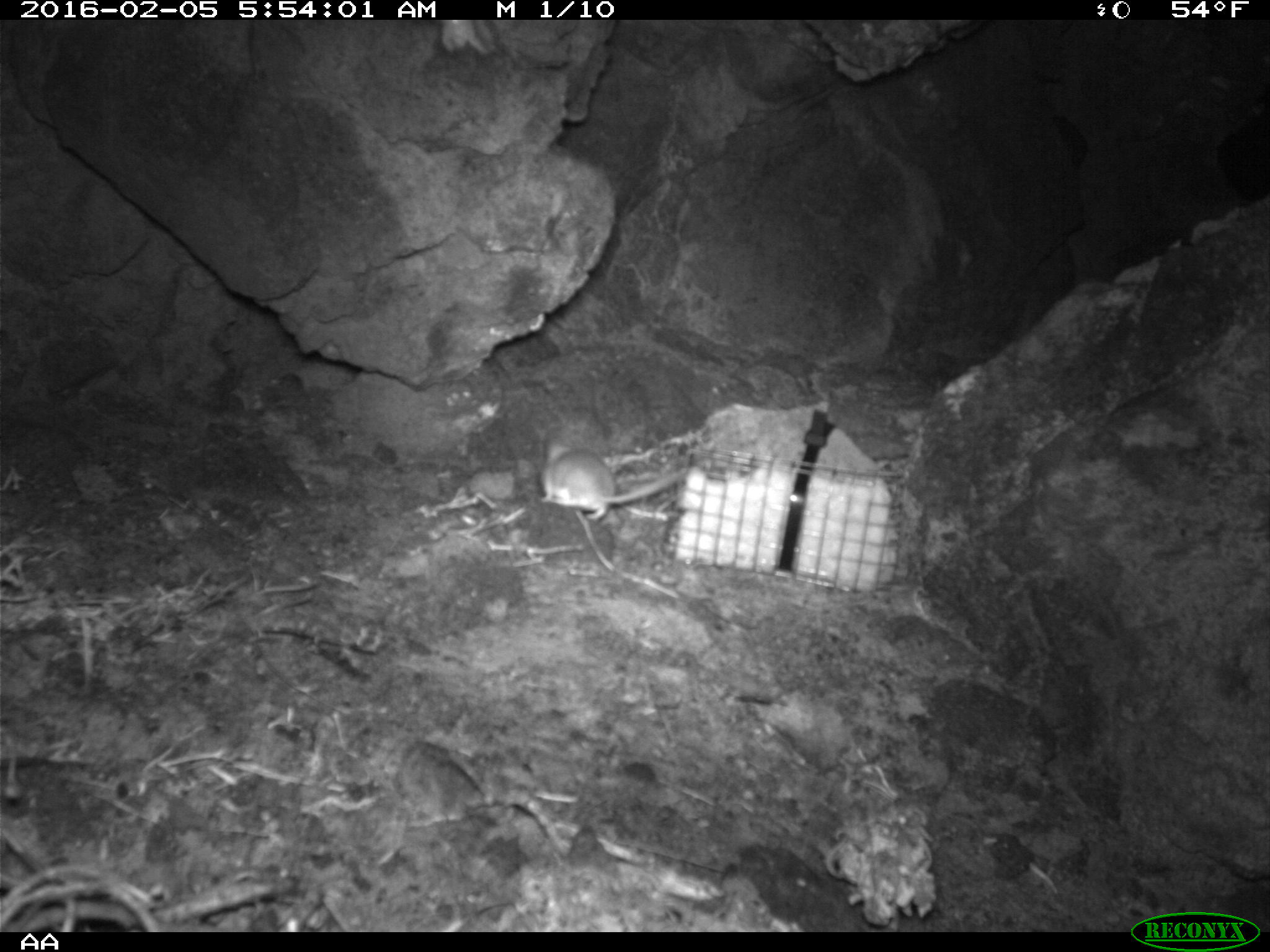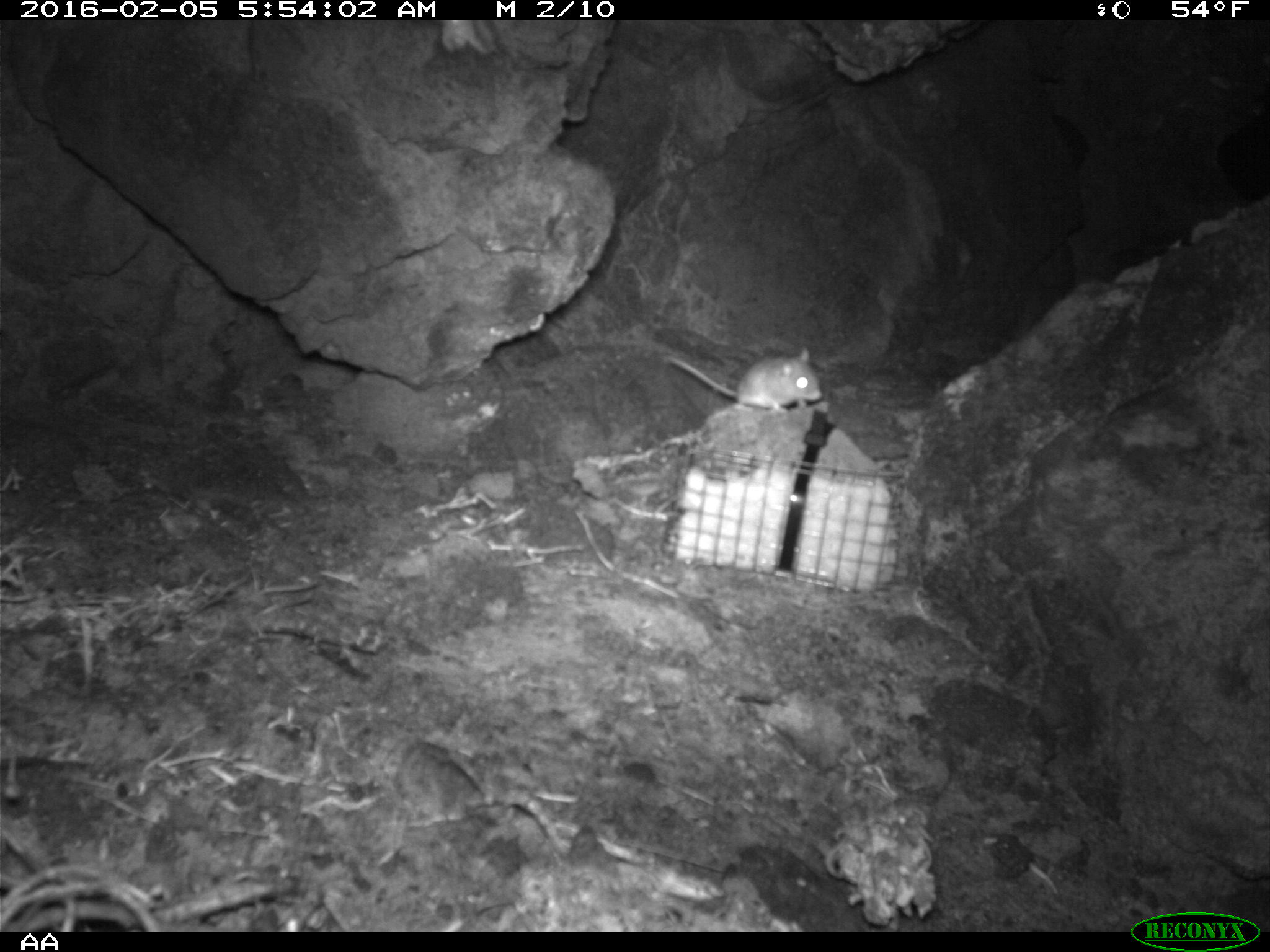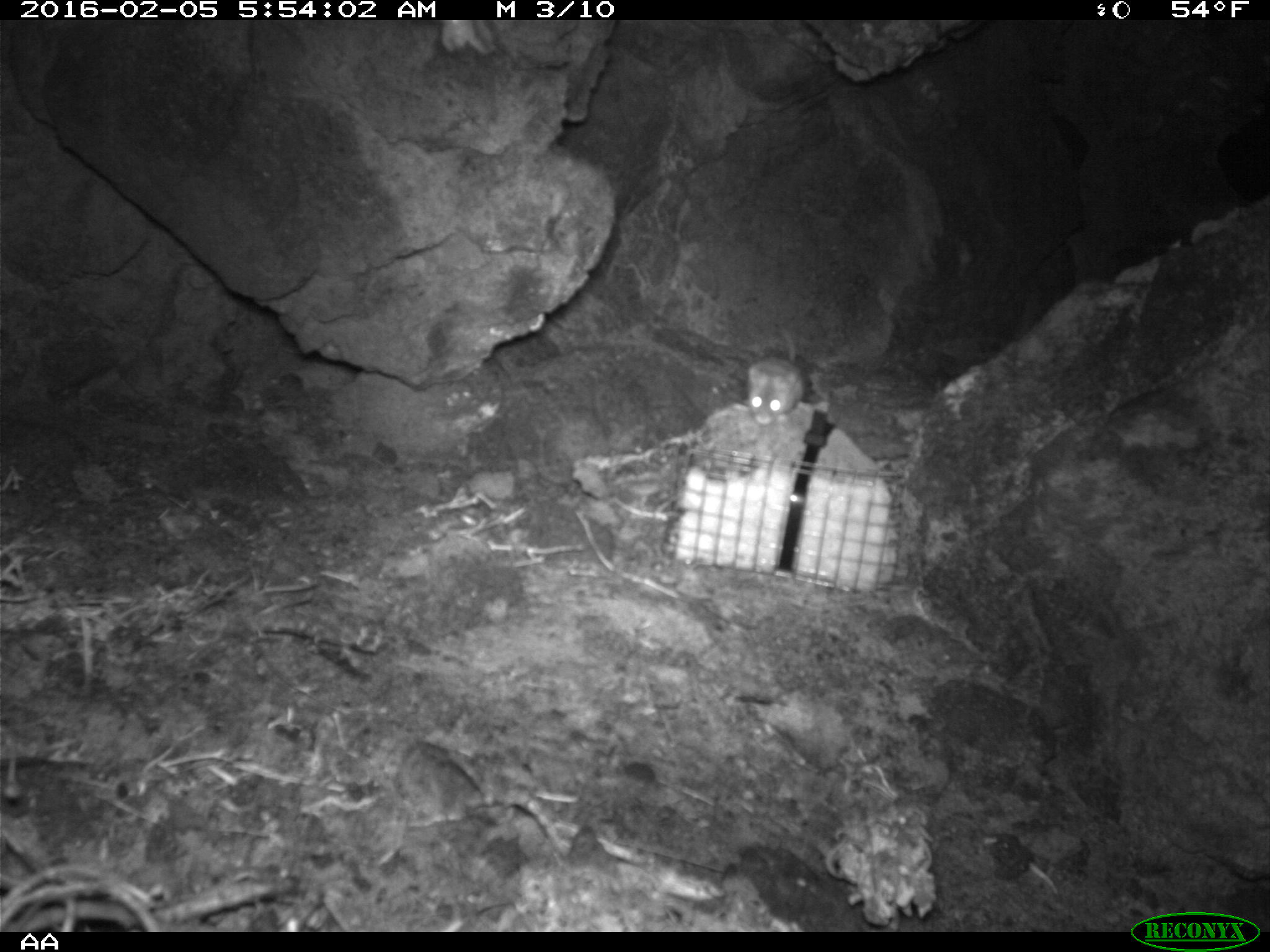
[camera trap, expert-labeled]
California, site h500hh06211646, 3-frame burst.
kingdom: Animalia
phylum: Chordata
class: Mammalia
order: Rodentia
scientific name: Rodentia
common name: rodent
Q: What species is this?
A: Rodent (Rodentia).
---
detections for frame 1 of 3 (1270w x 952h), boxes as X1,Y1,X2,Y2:
rodent: 540,442,682,521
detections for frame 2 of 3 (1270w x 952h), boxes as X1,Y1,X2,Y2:
rodent: 664,348,820,416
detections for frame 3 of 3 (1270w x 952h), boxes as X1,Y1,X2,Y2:
rodent: 745,322,802,426